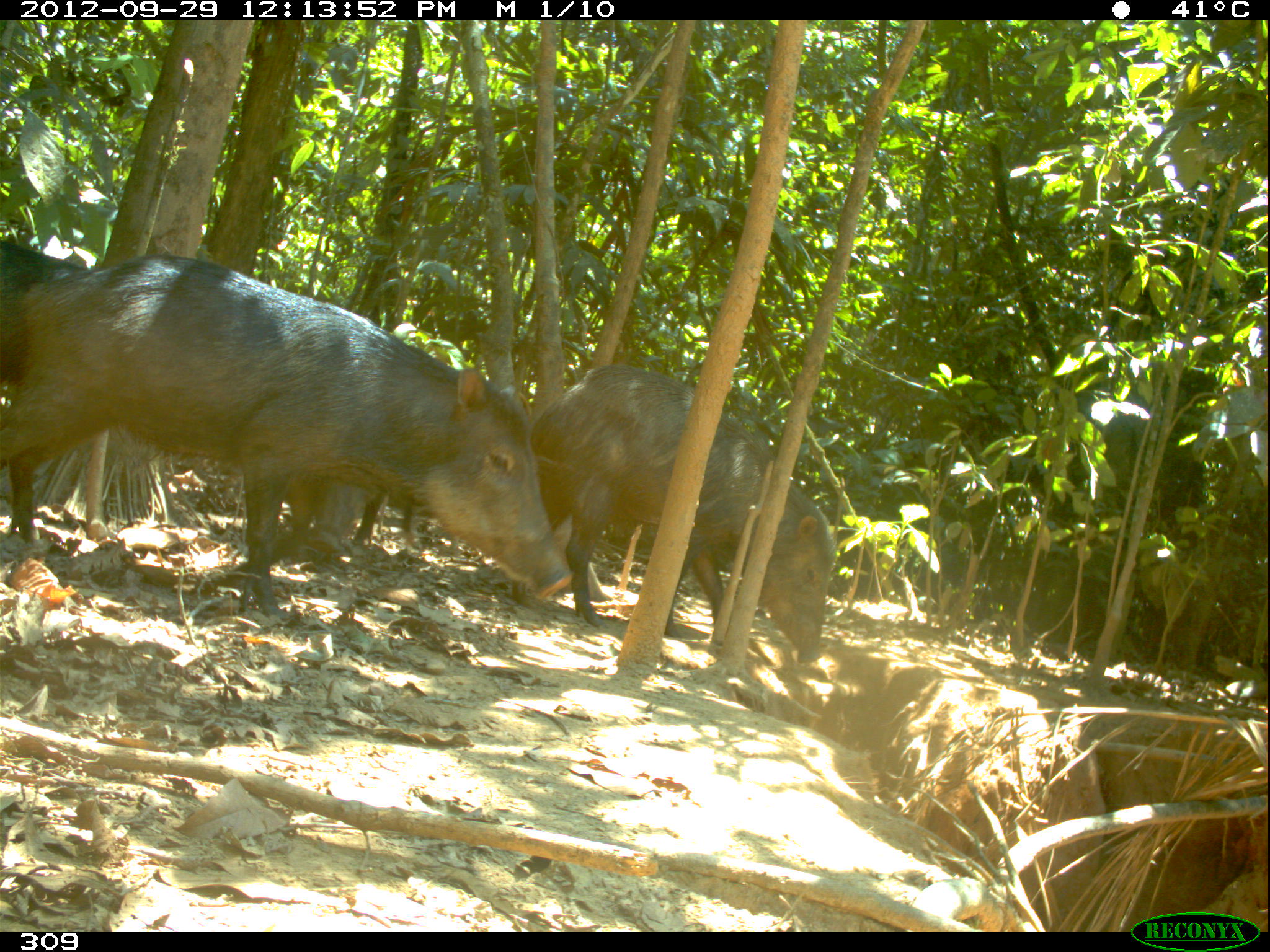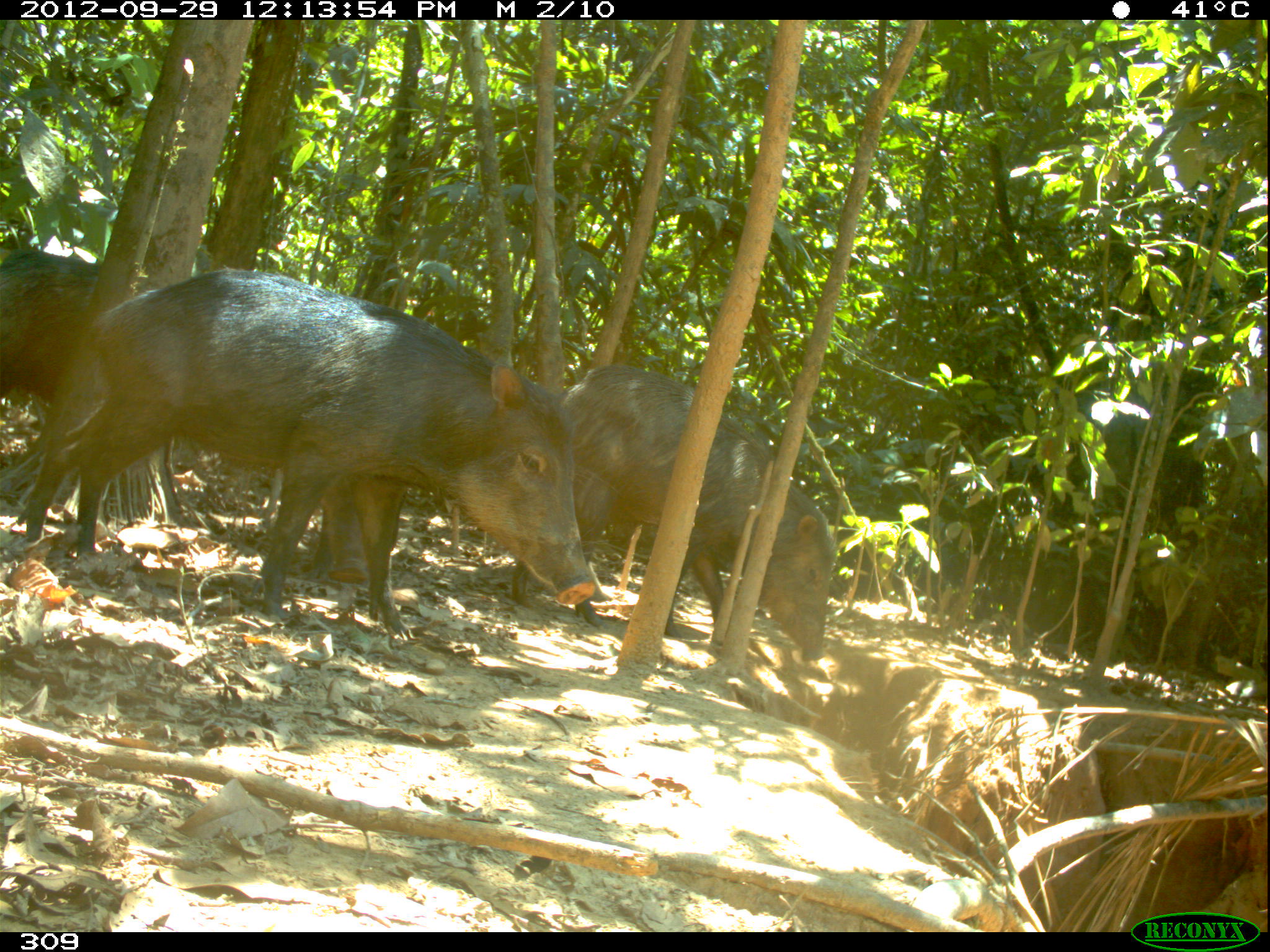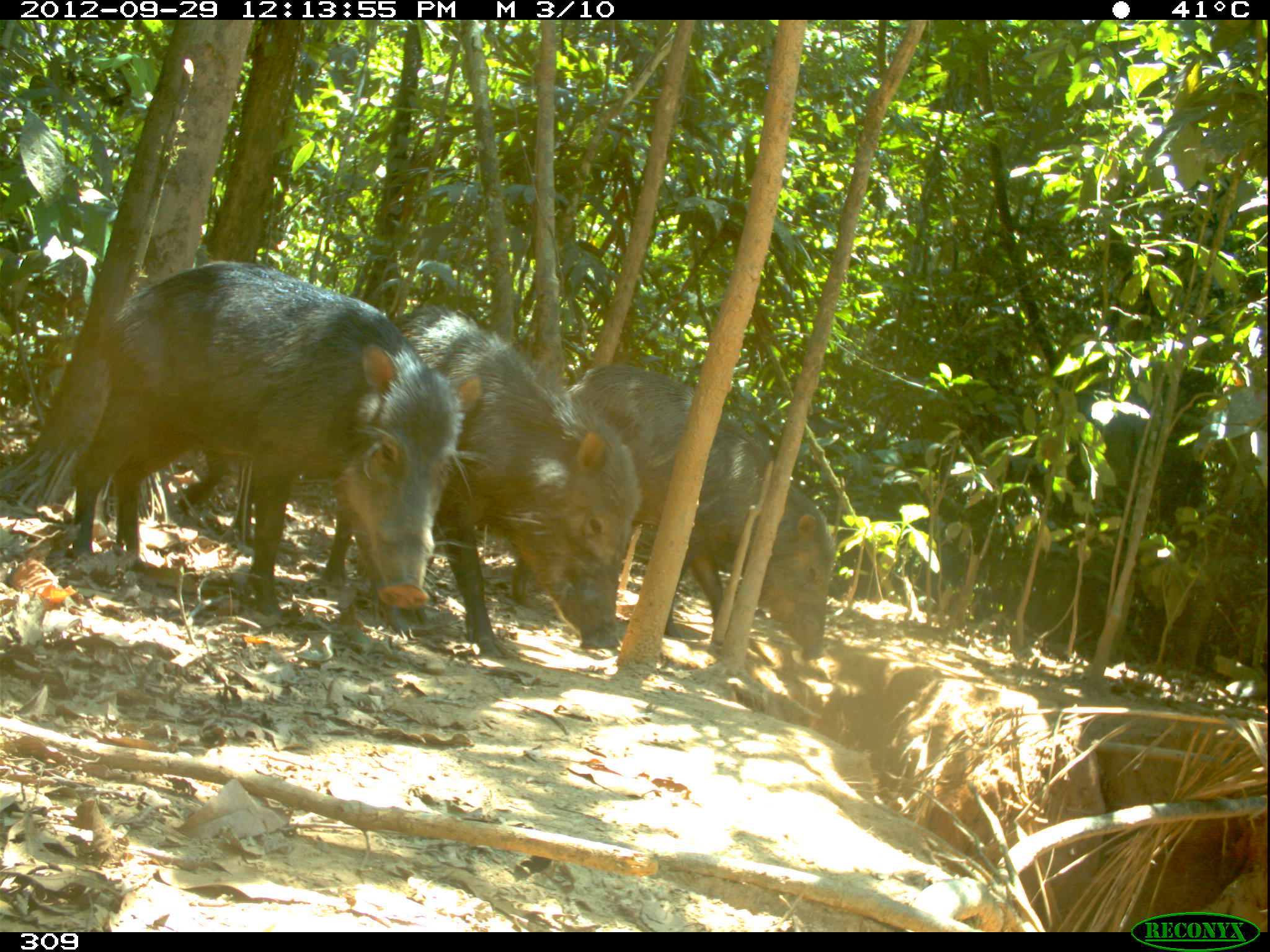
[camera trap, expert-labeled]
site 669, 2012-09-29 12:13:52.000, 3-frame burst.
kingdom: Animalia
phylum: Chordata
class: Mammalia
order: Artiodactyla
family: Tayassuidae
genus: Tayassu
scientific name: Tayassu pecari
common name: white-lipped peccary